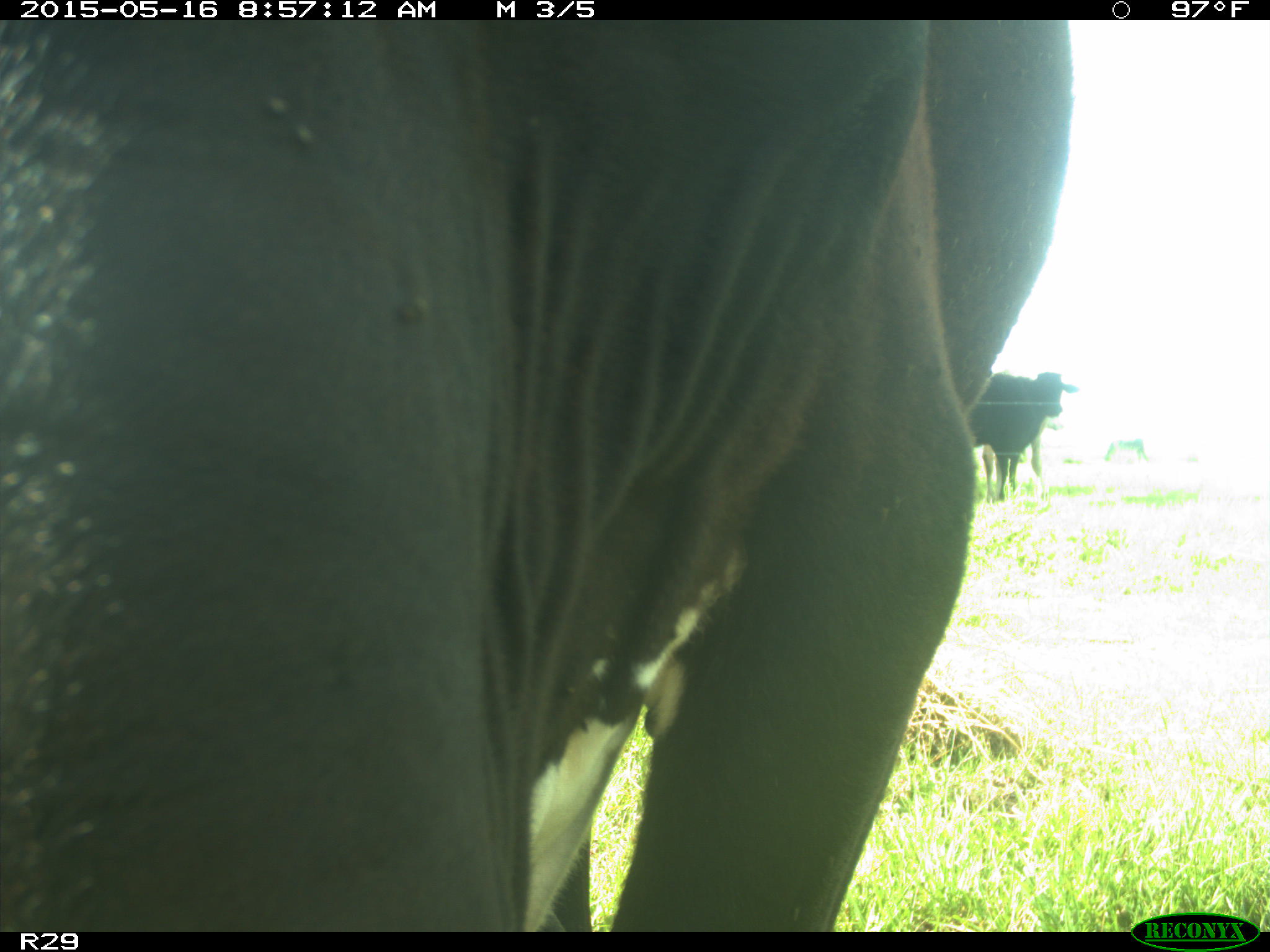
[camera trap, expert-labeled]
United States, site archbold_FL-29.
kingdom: Animalia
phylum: Chordata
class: Mammalia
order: Artiodactyla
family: Bovidae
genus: Bos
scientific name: Bos taurus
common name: domestic cow